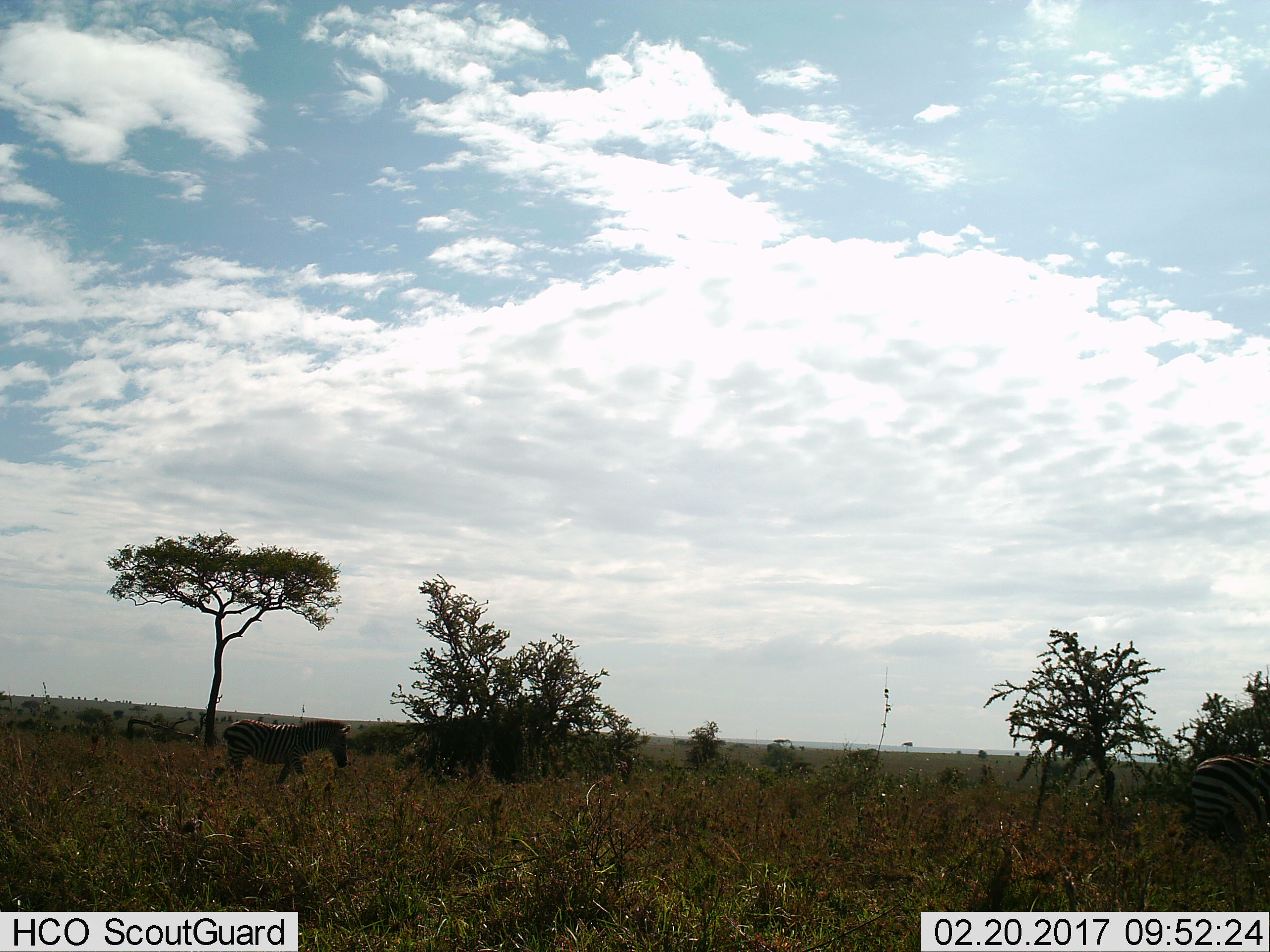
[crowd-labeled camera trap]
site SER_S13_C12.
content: unidentified animal